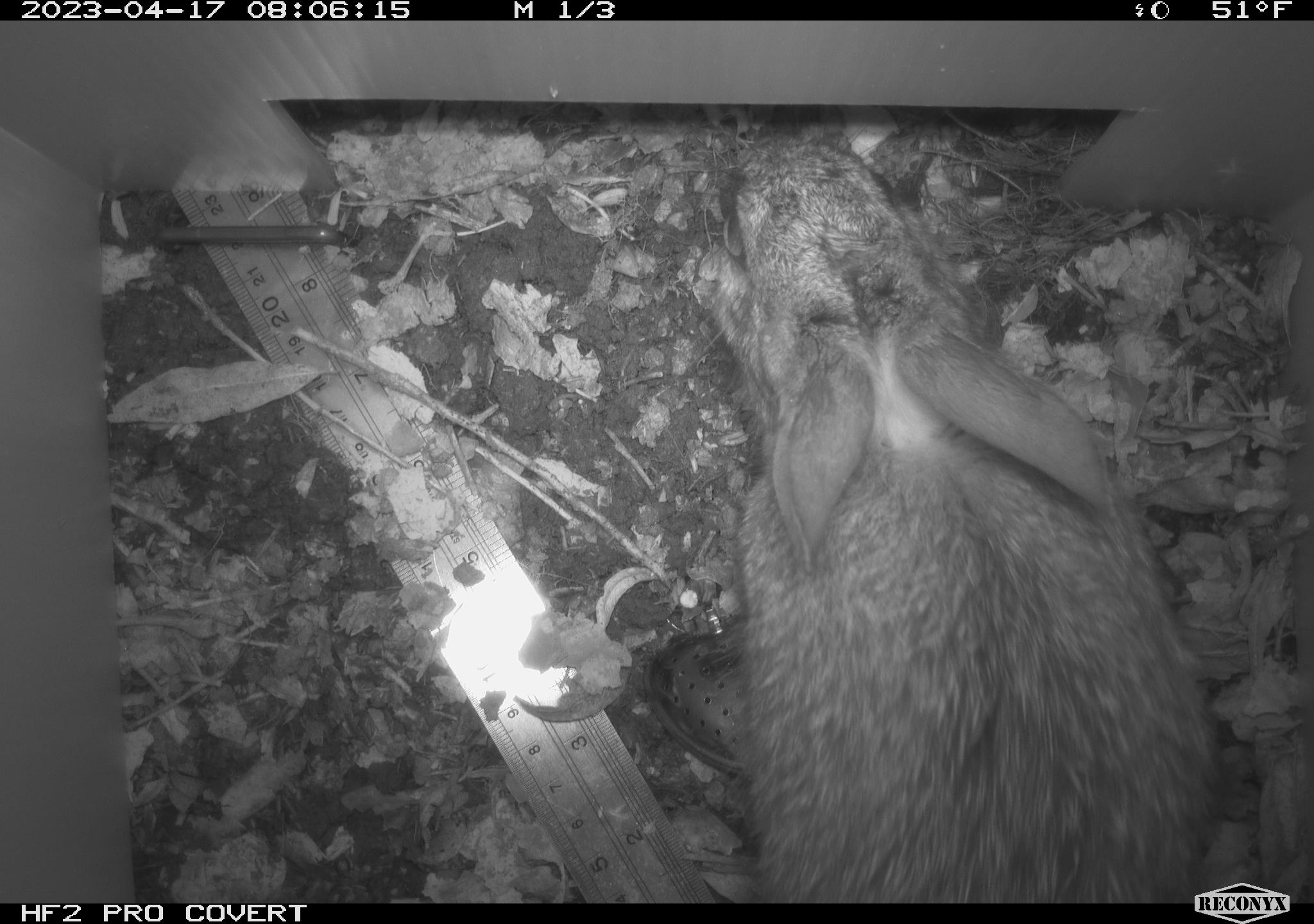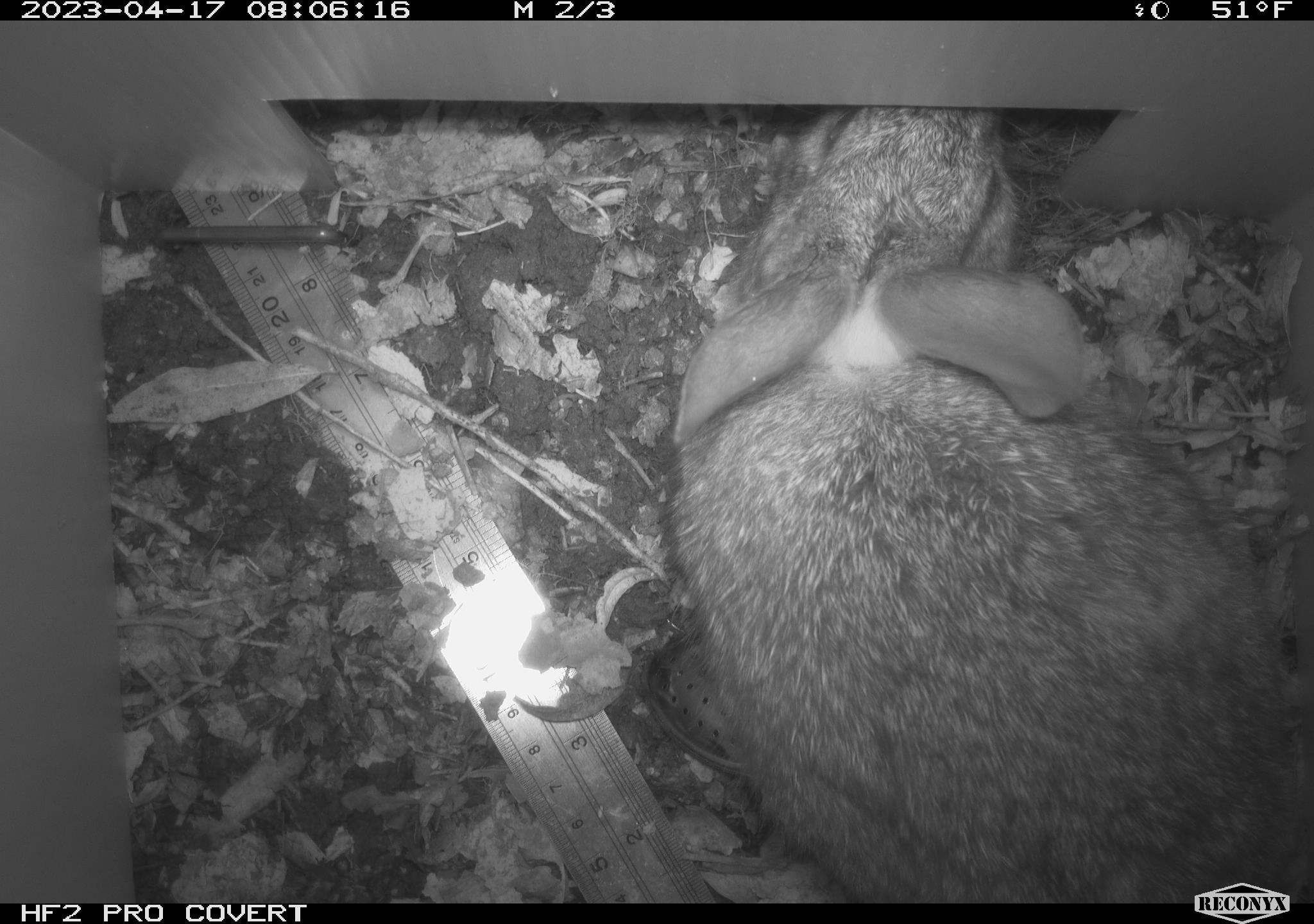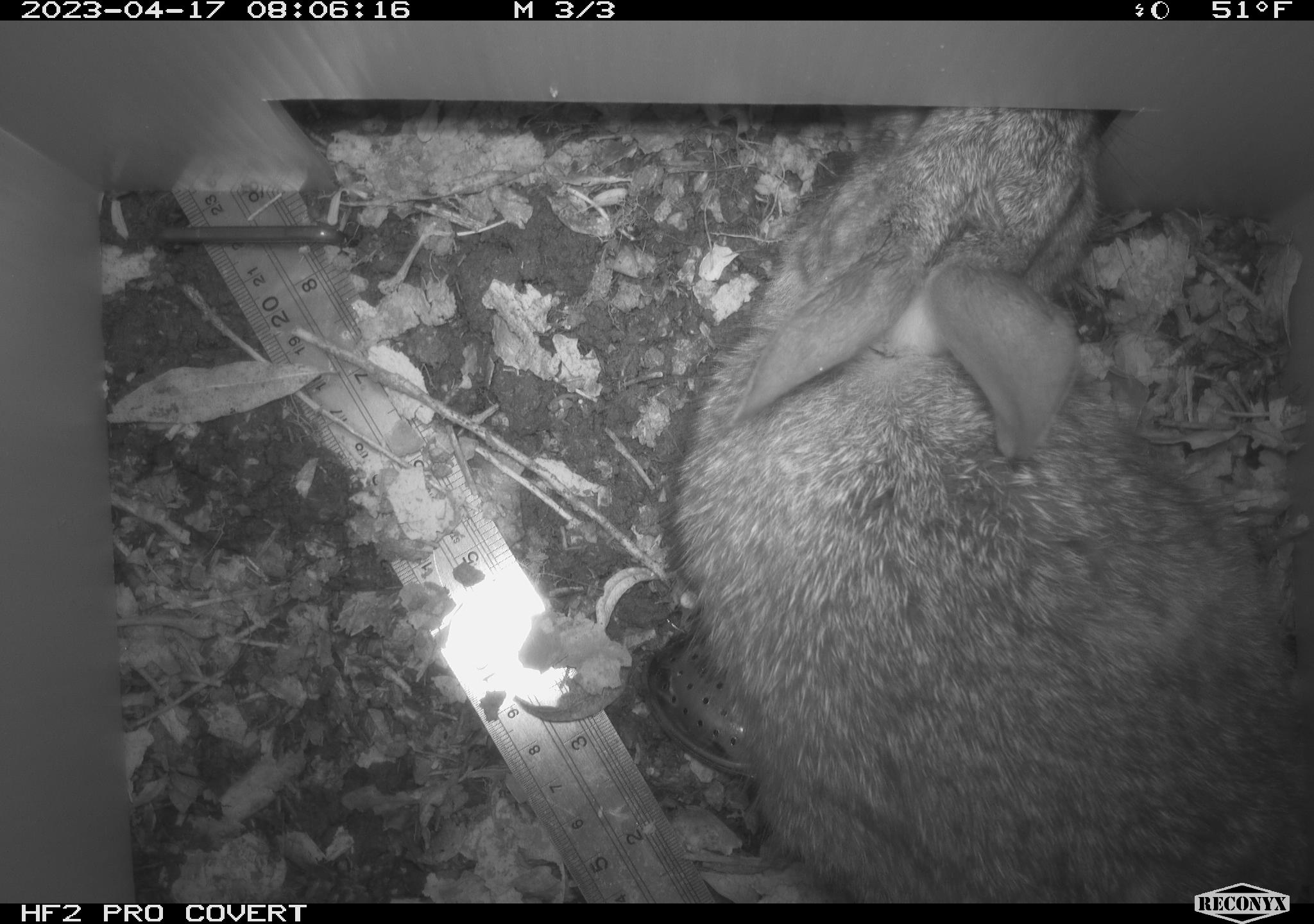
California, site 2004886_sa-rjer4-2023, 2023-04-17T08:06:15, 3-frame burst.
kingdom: Animalia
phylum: Chordata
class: Mammalia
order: Lagomorpha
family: Leporidae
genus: Sylvilagus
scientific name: Sylvilagus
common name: cottontail rabbits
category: sylvilagus species